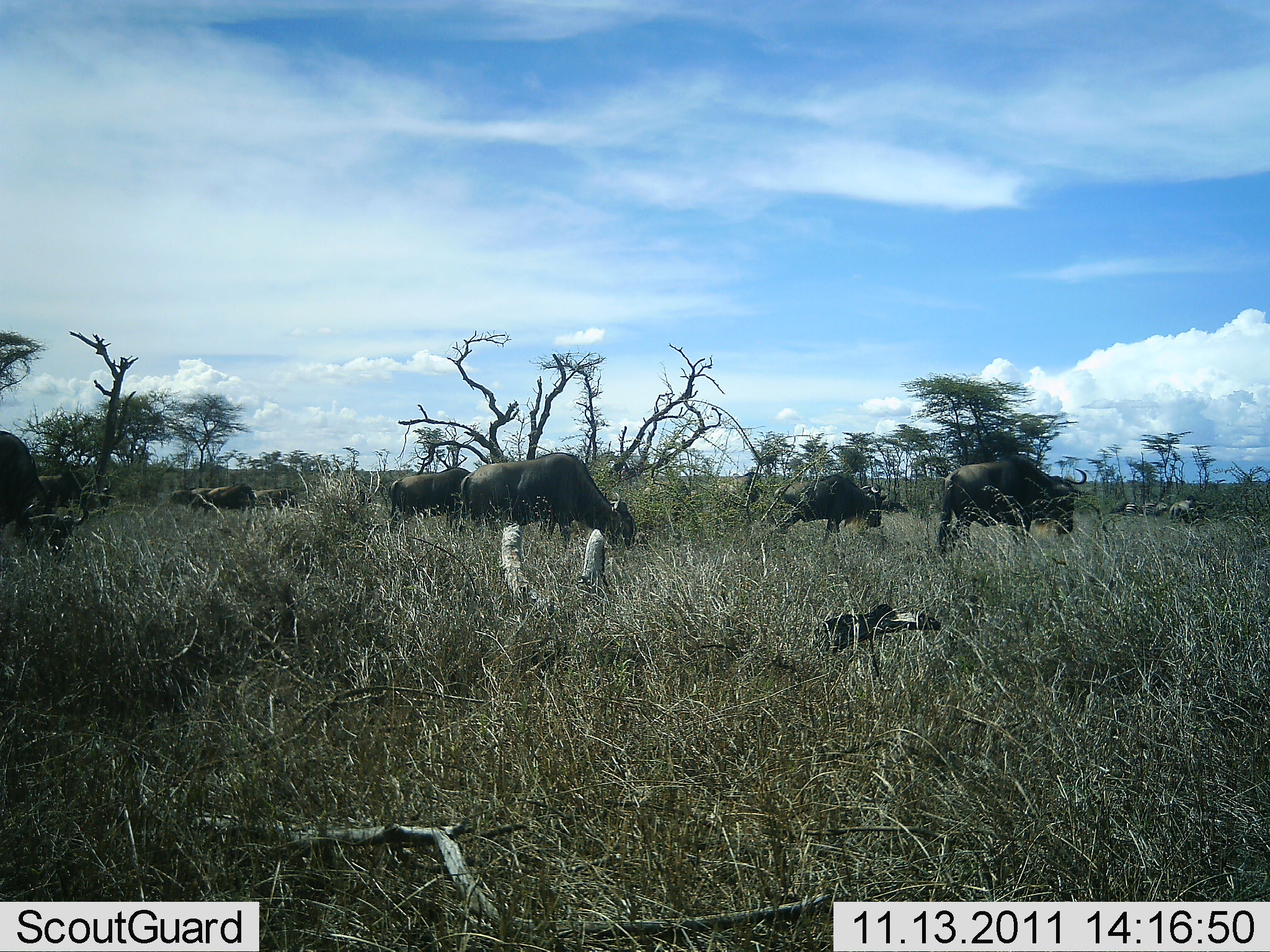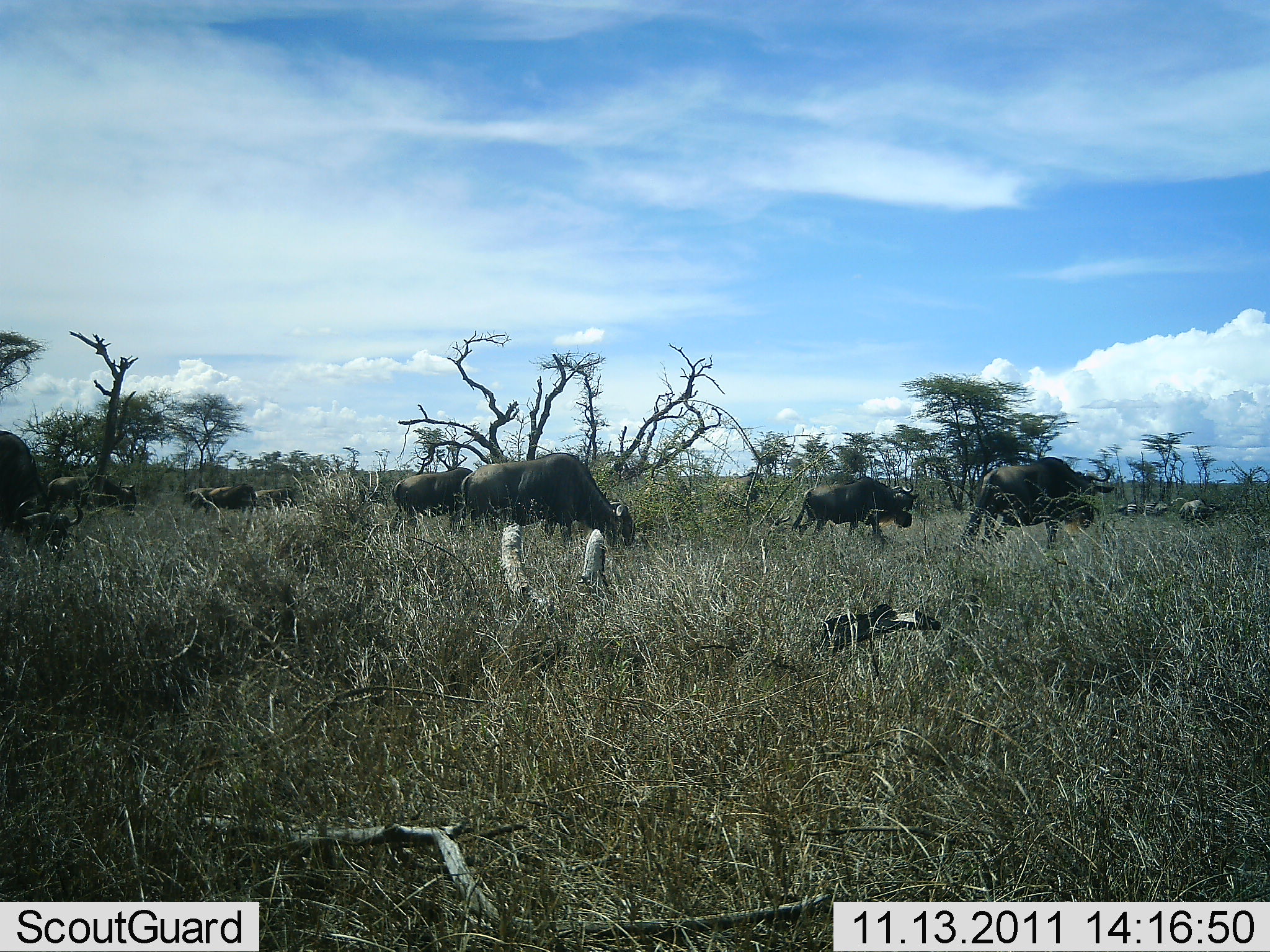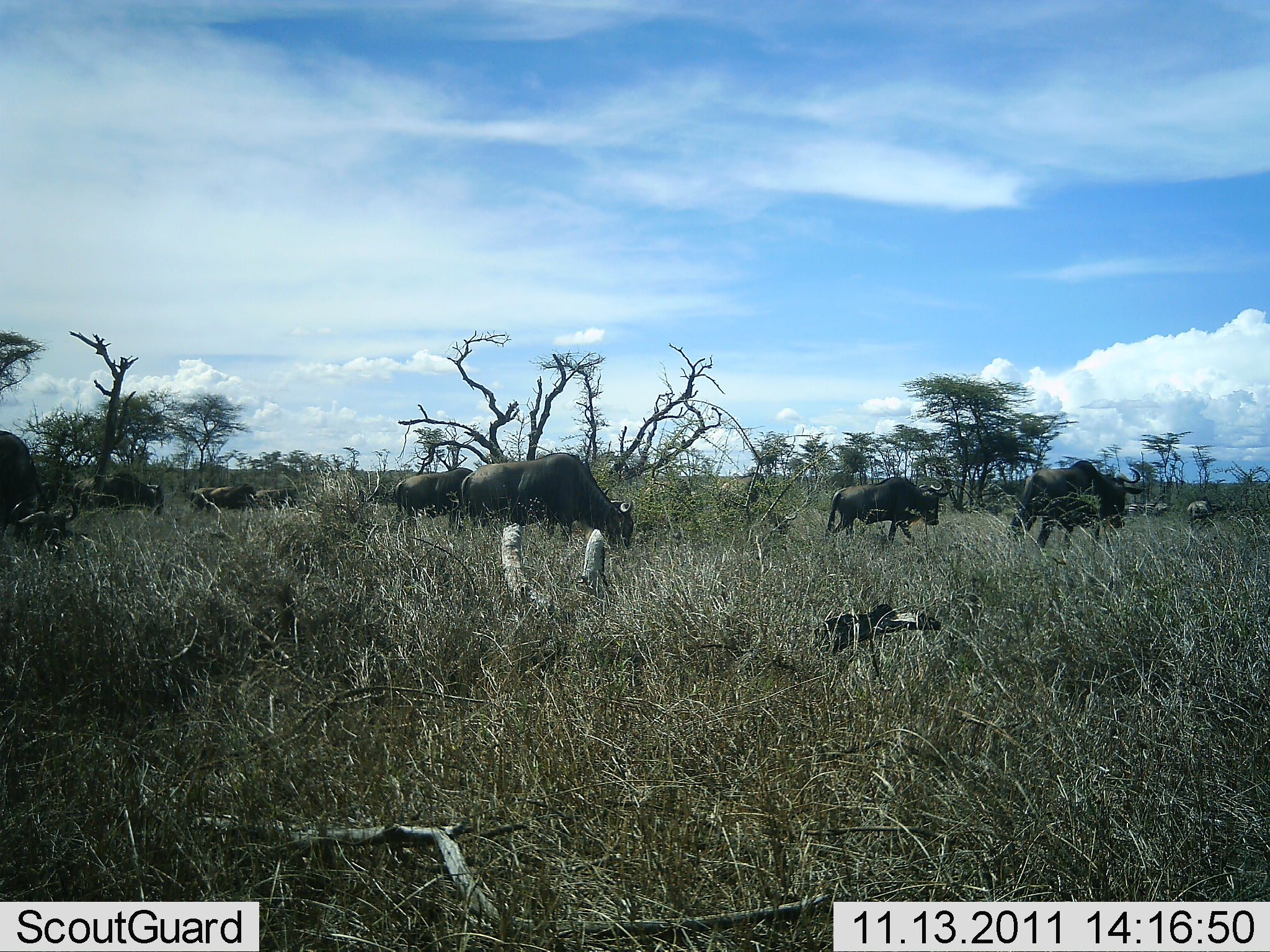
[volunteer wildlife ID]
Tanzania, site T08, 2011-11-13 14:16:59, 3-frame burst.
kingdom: Animalia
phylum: Chordata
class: Mammalia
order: Artiodactyla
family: Bovidae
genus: Connochaetes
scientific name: Connochaetes taurinus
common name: blue wildebeest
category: wildebeest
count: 11-50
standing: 27%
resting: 0%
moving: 73%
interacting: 9%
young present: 0%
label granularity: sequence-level